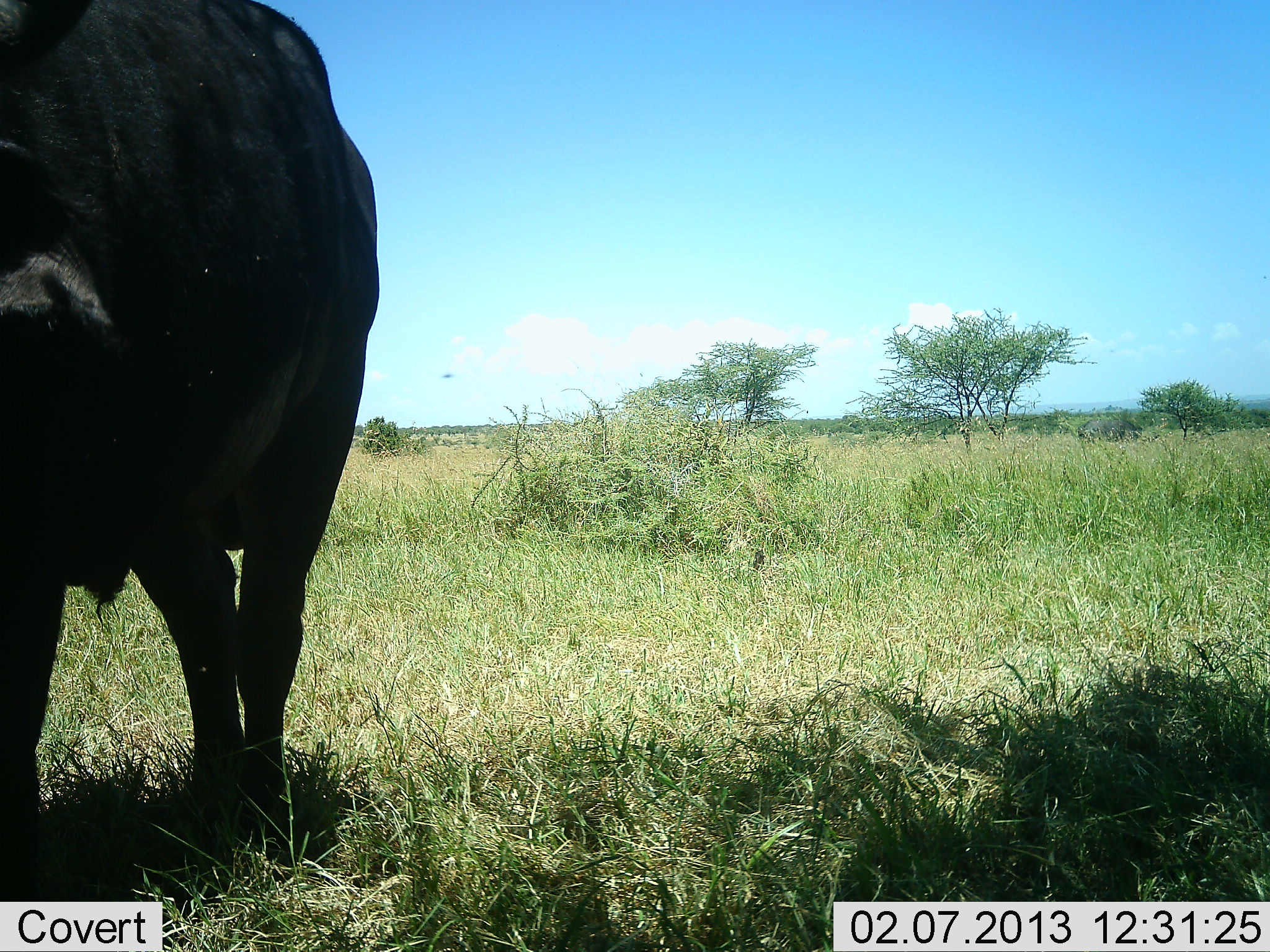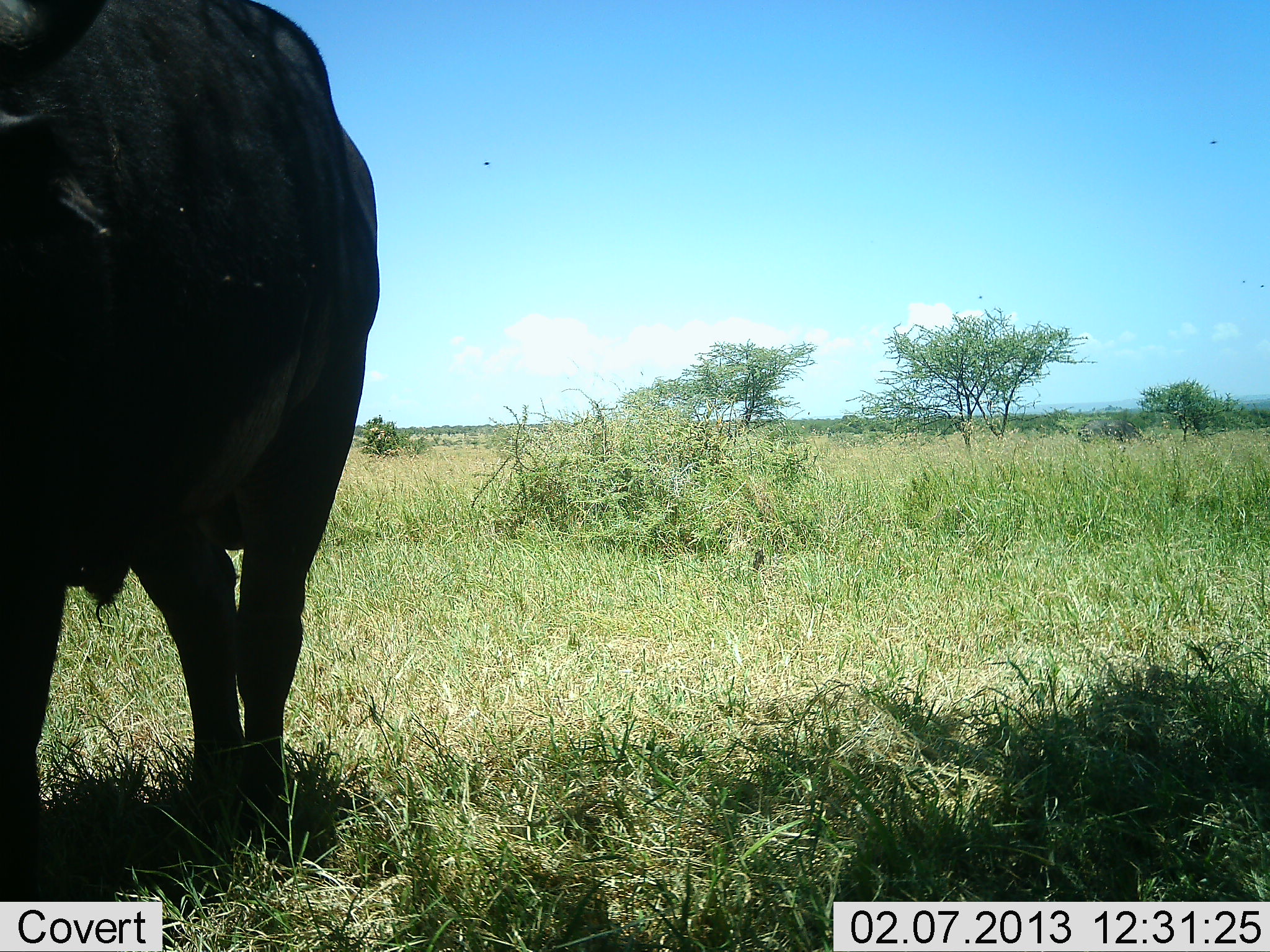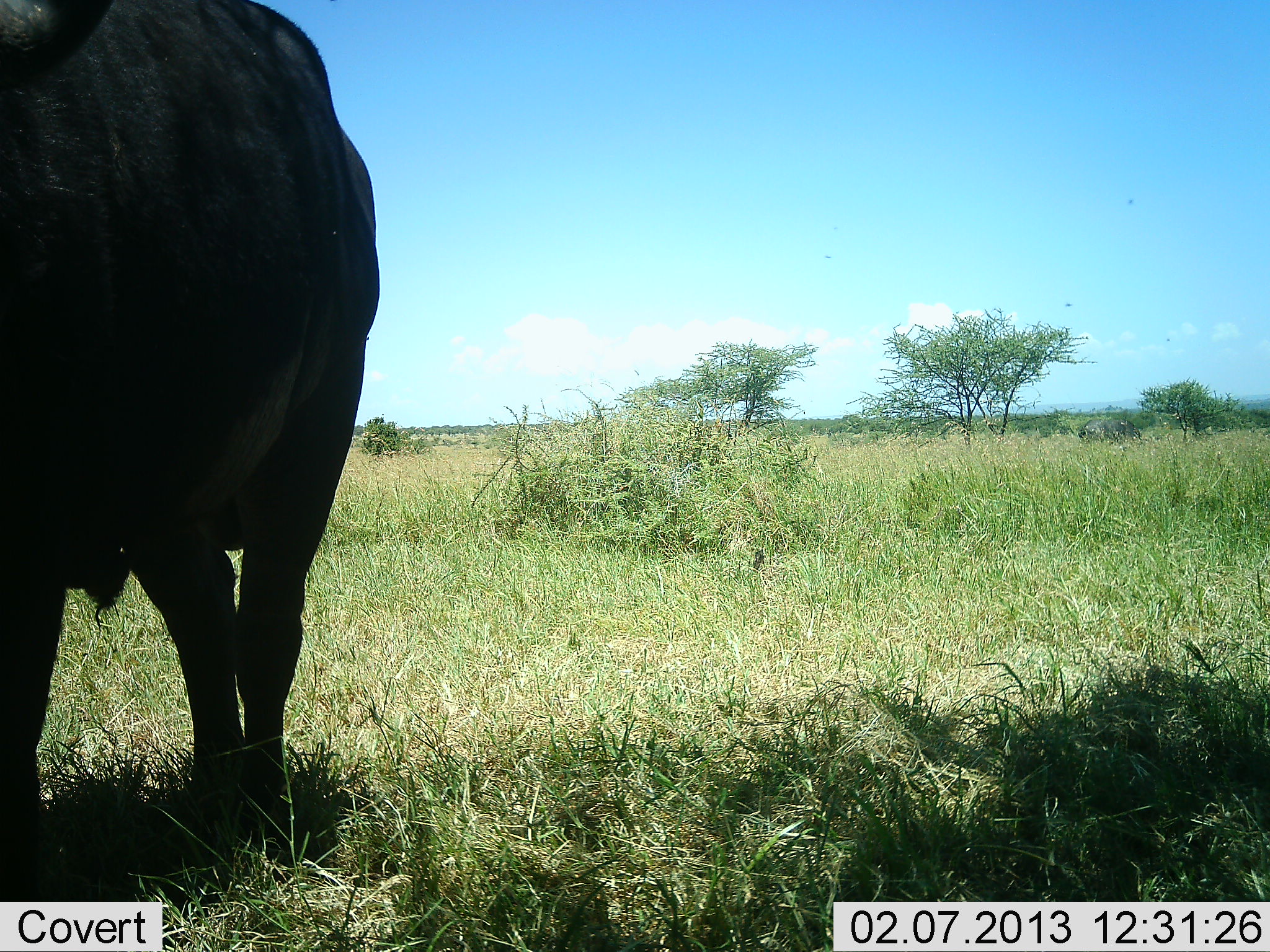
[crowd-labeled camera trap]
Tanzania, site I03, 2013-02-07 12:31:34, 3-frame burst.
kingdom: Animalia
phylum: Chordata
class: Mammalia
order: Artiodactyla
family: Bovidae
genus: Syncerus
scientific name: Syncerus caffer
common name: cape buffalo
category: buffalo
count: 1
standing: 95%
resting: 5%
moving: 5%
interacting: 0%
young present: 0%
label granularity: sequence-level